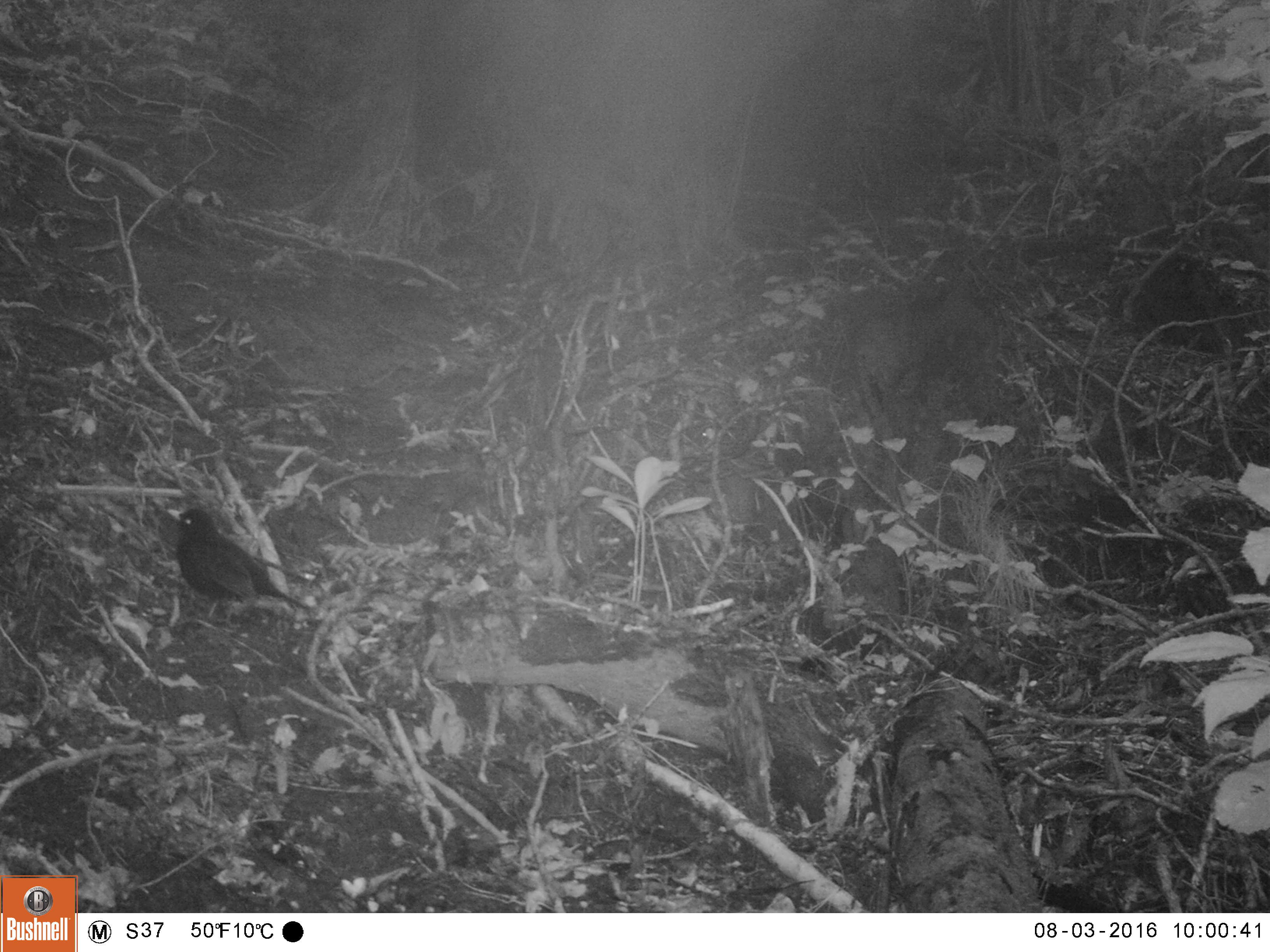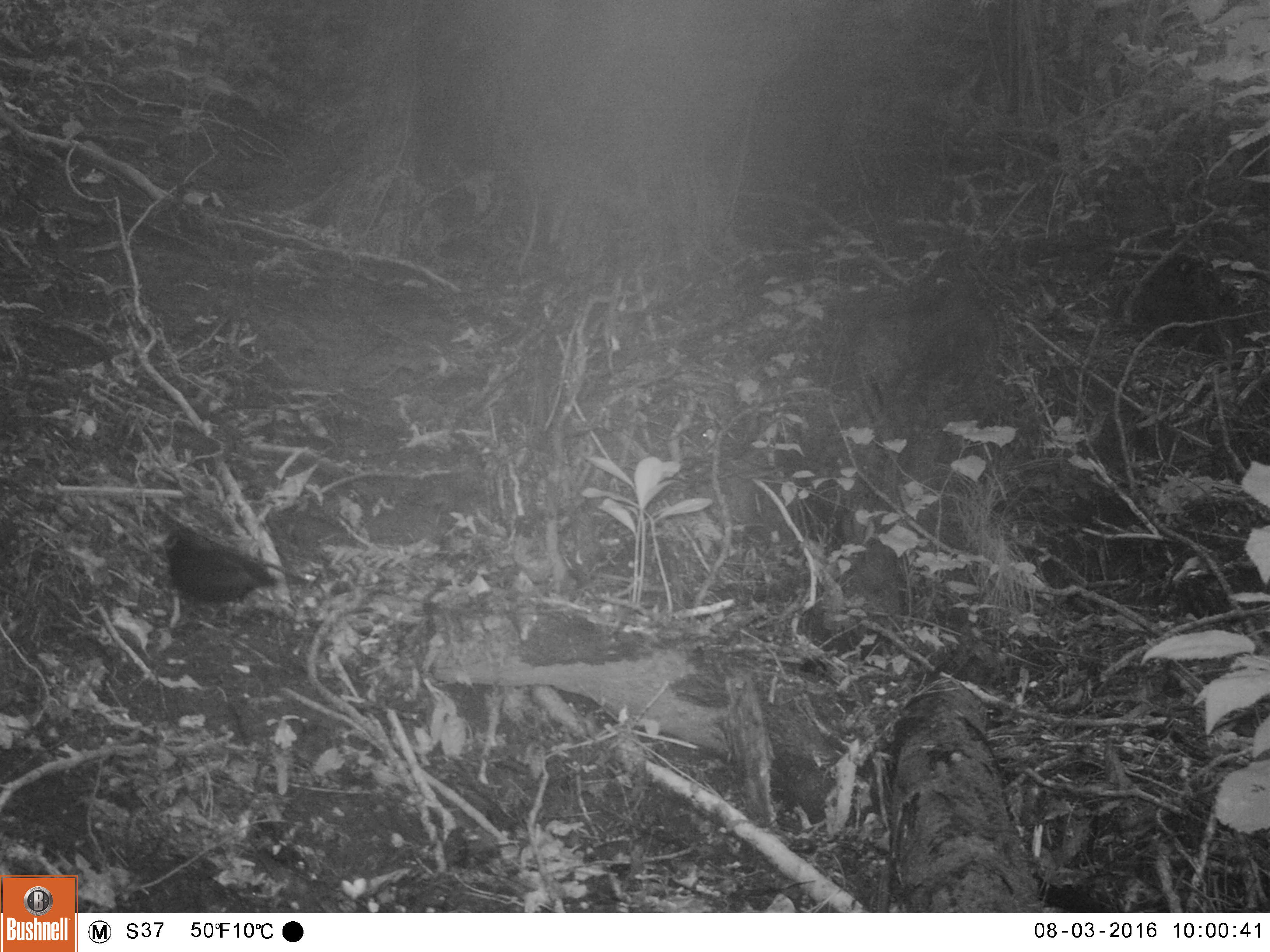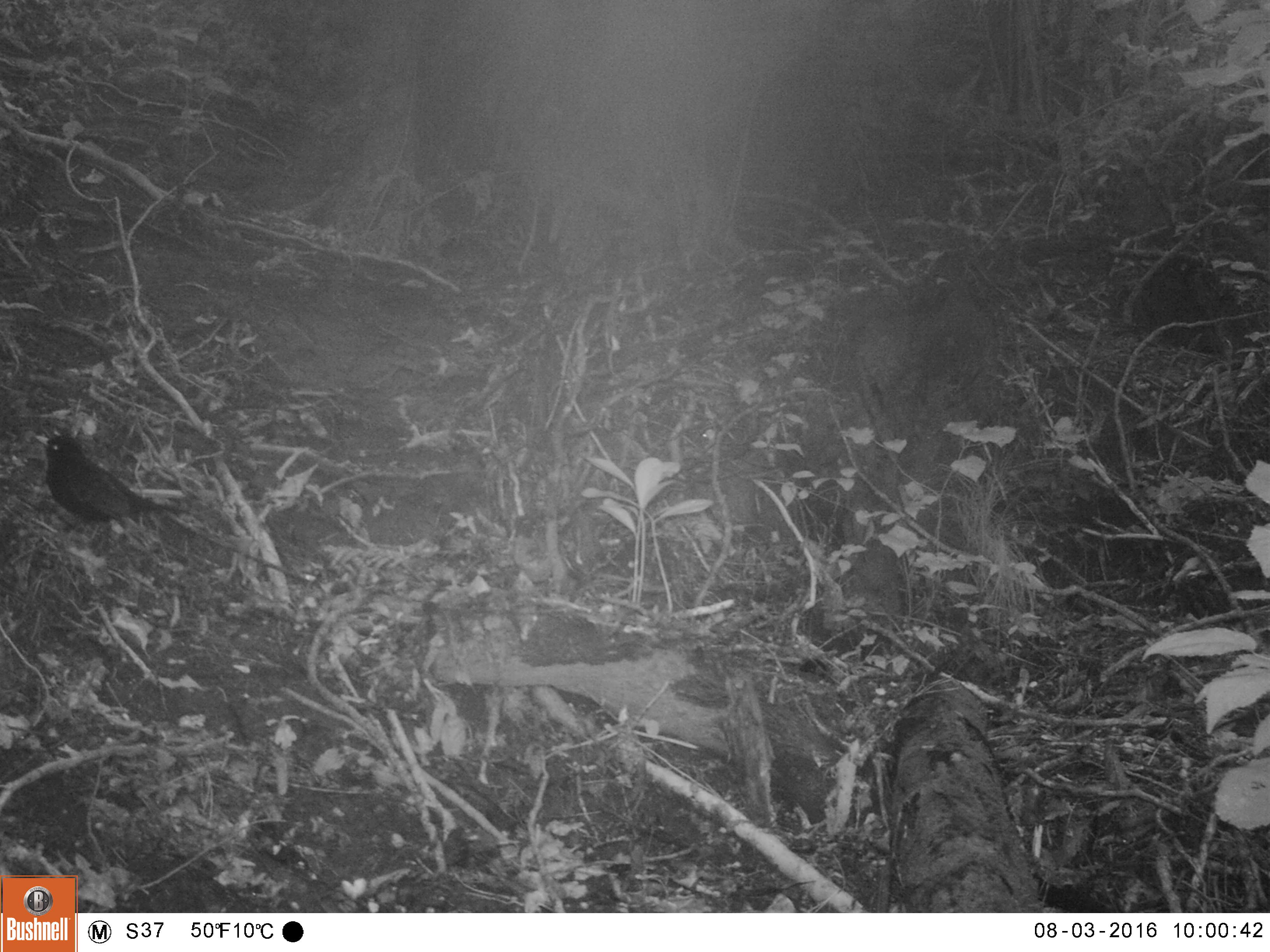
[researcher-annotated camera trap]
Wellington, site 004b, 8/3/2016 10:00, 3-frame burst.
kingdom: Animalia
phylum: Chordata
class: Aves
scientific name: Aves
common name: bird